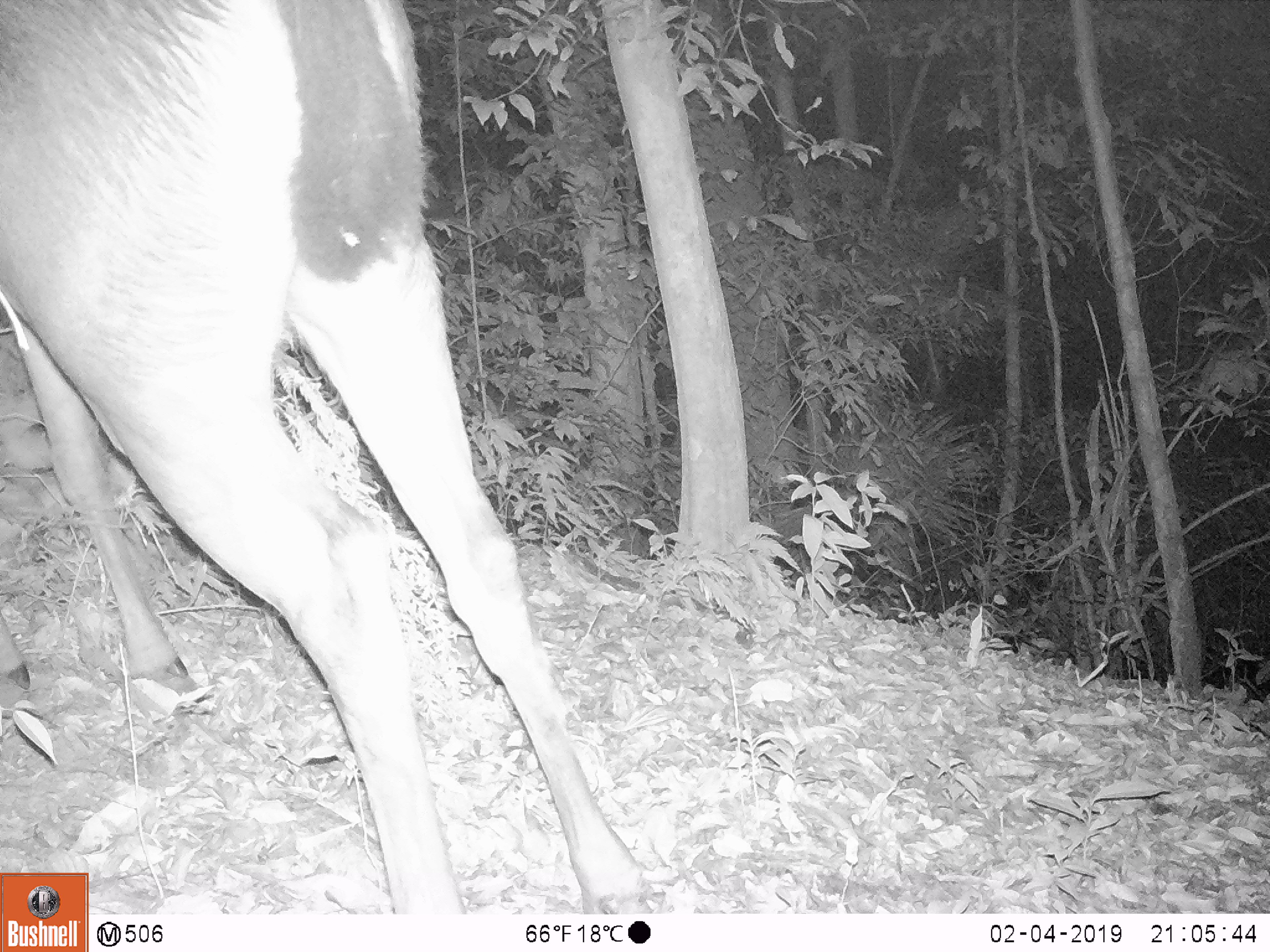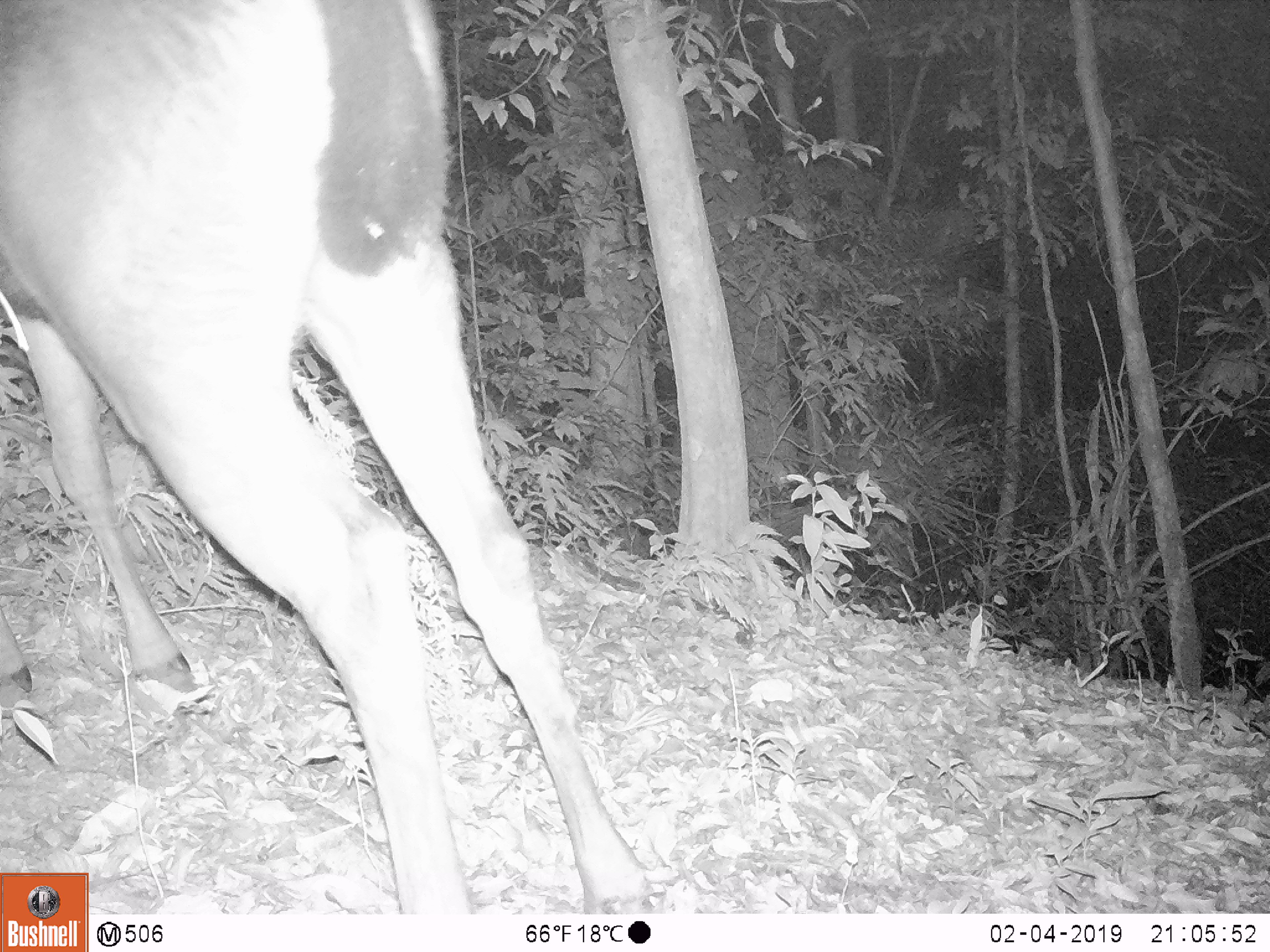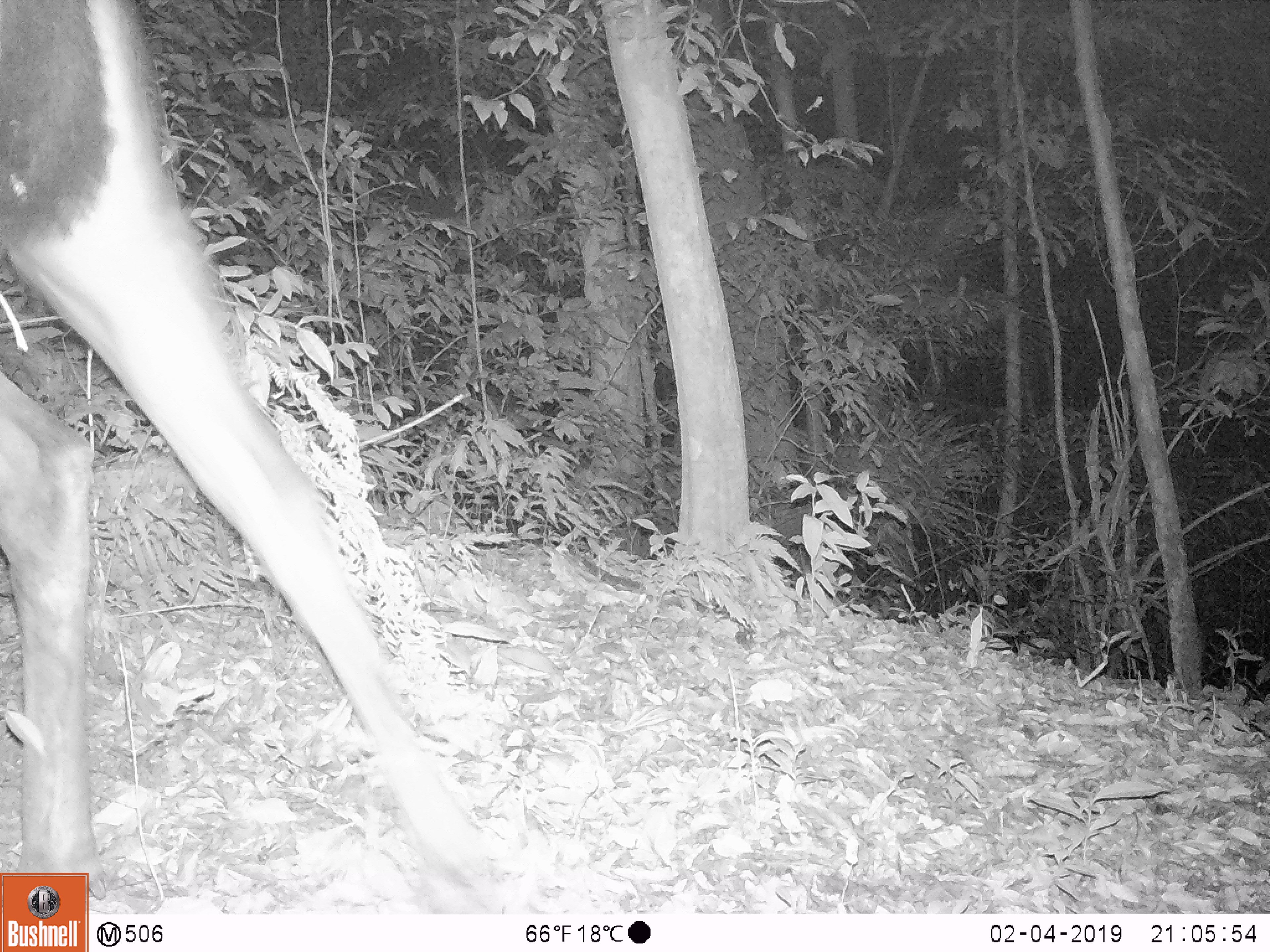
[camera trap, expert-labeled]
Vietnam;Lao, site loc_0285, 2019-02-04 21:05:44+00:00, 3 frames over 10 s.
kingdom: Animalia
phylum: Chordata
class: Mammalia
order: Artiodactyla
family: Cervidae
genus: Rusa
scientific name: Rusa unicolor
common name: sambar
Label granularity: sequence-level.